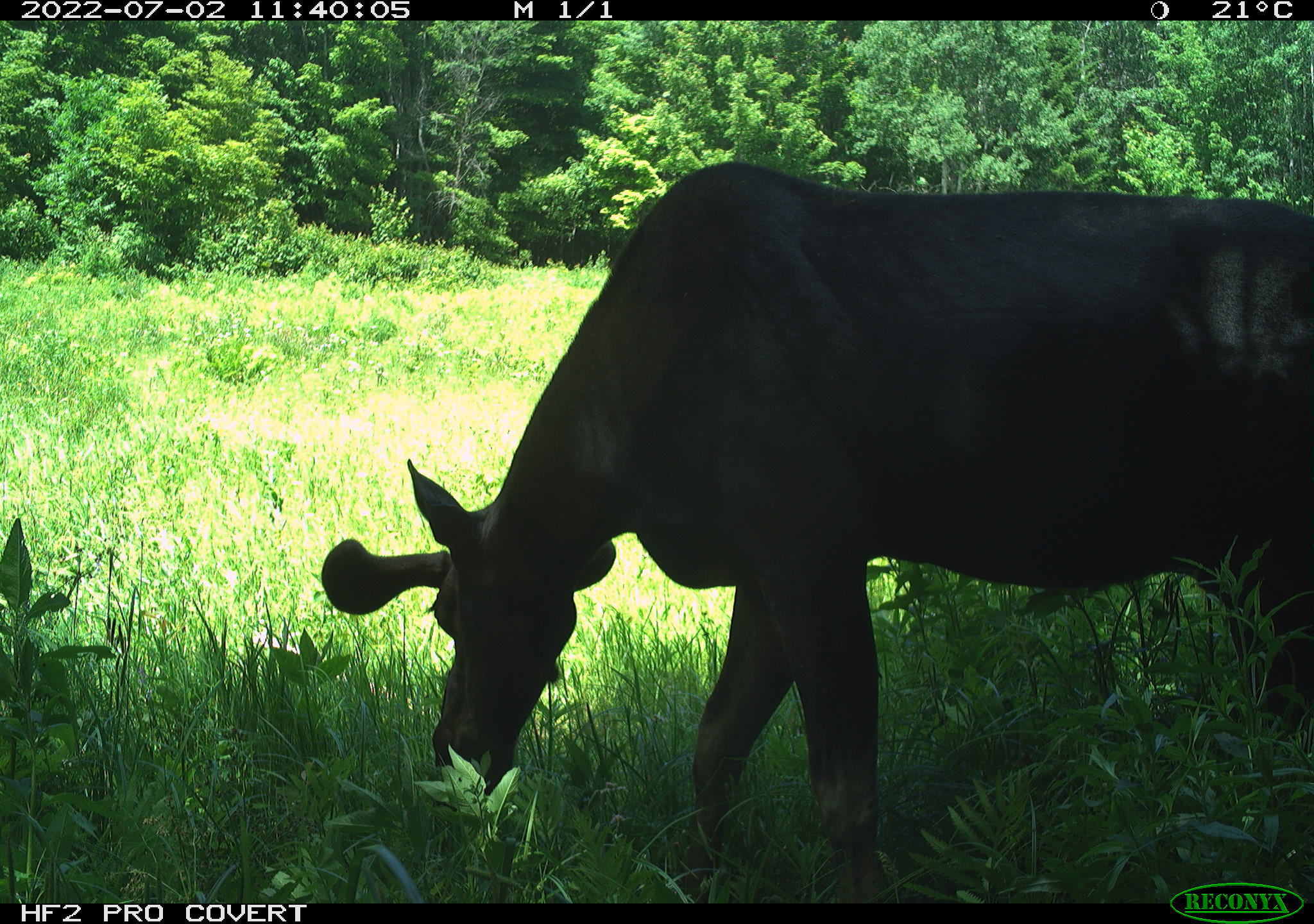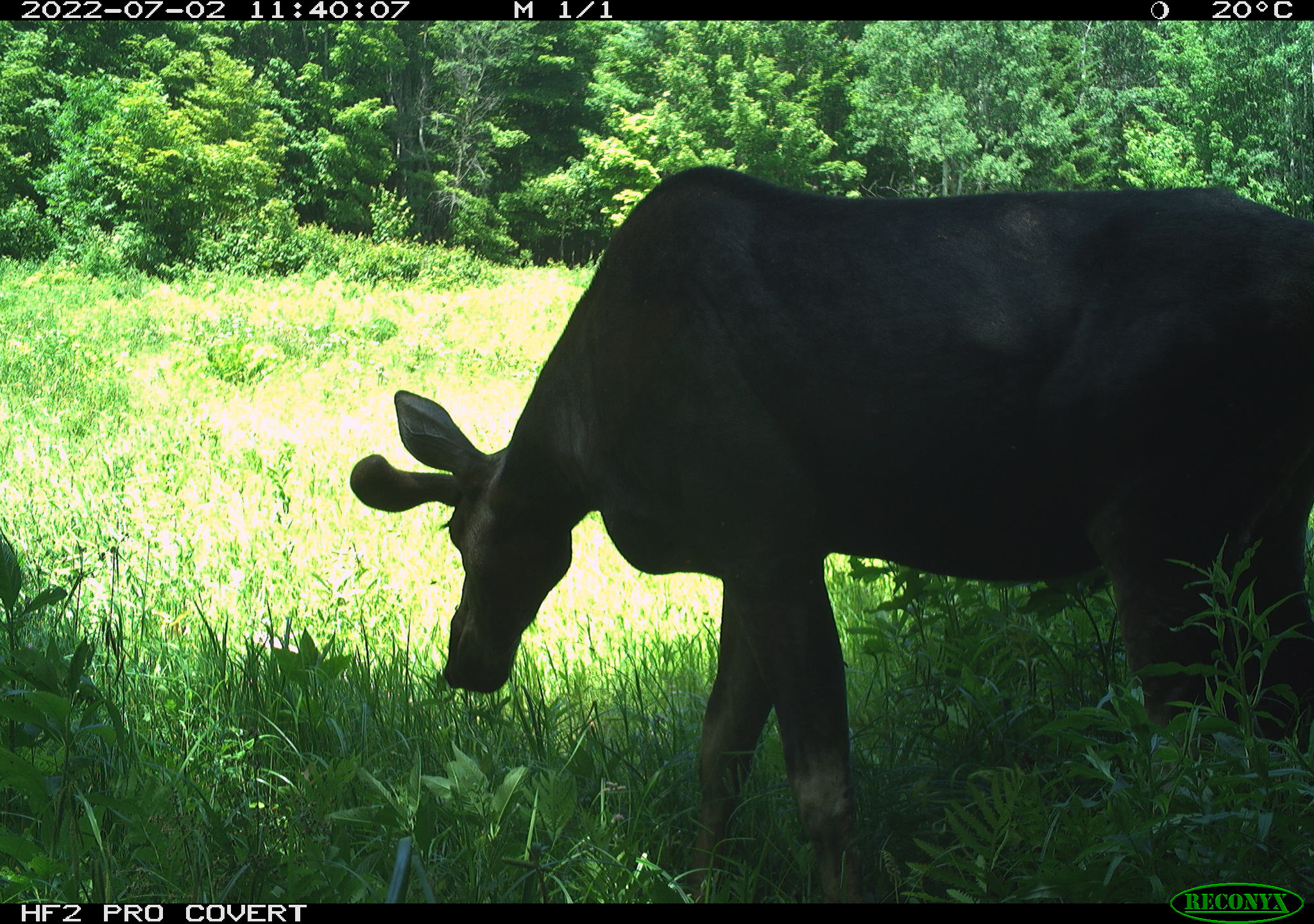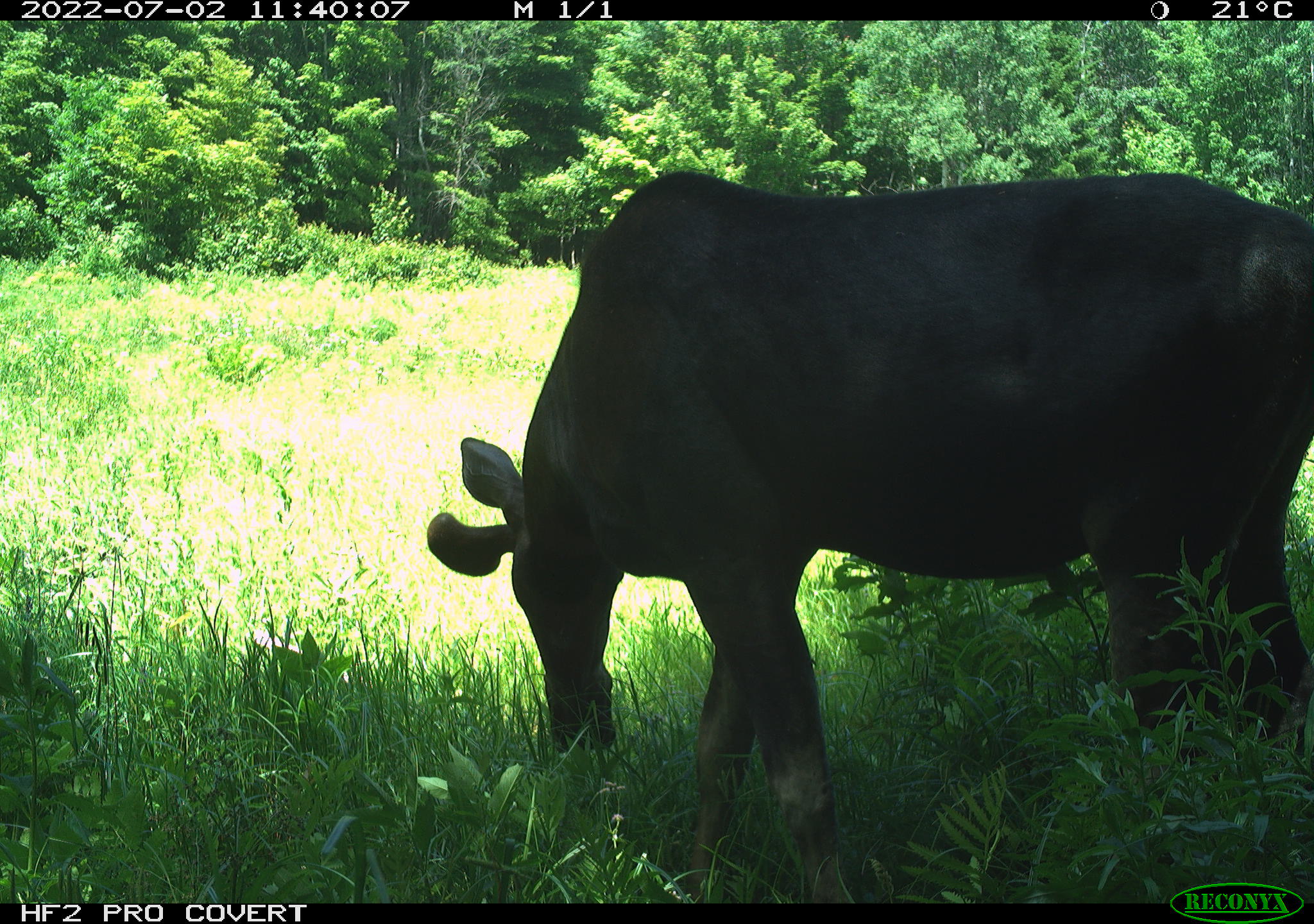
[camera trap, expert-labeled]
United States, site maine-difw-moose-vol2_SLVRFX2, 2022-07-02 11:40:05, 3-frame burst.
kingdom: Animalia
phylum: Chordata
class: Mammalia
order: Artiodactyla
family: Cervidae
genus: Alces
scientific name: Alces alces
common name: moose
Moose (Alces alces).